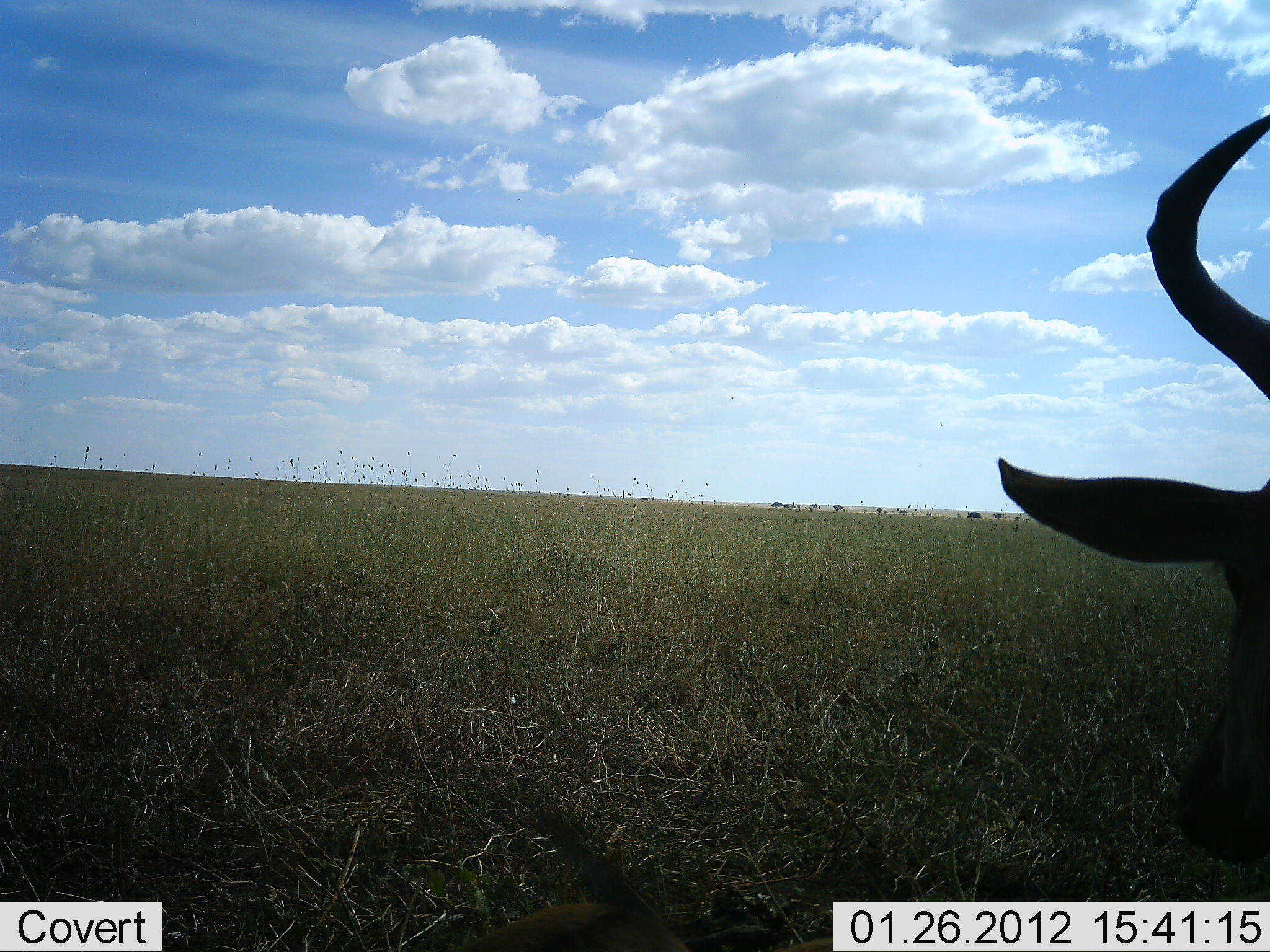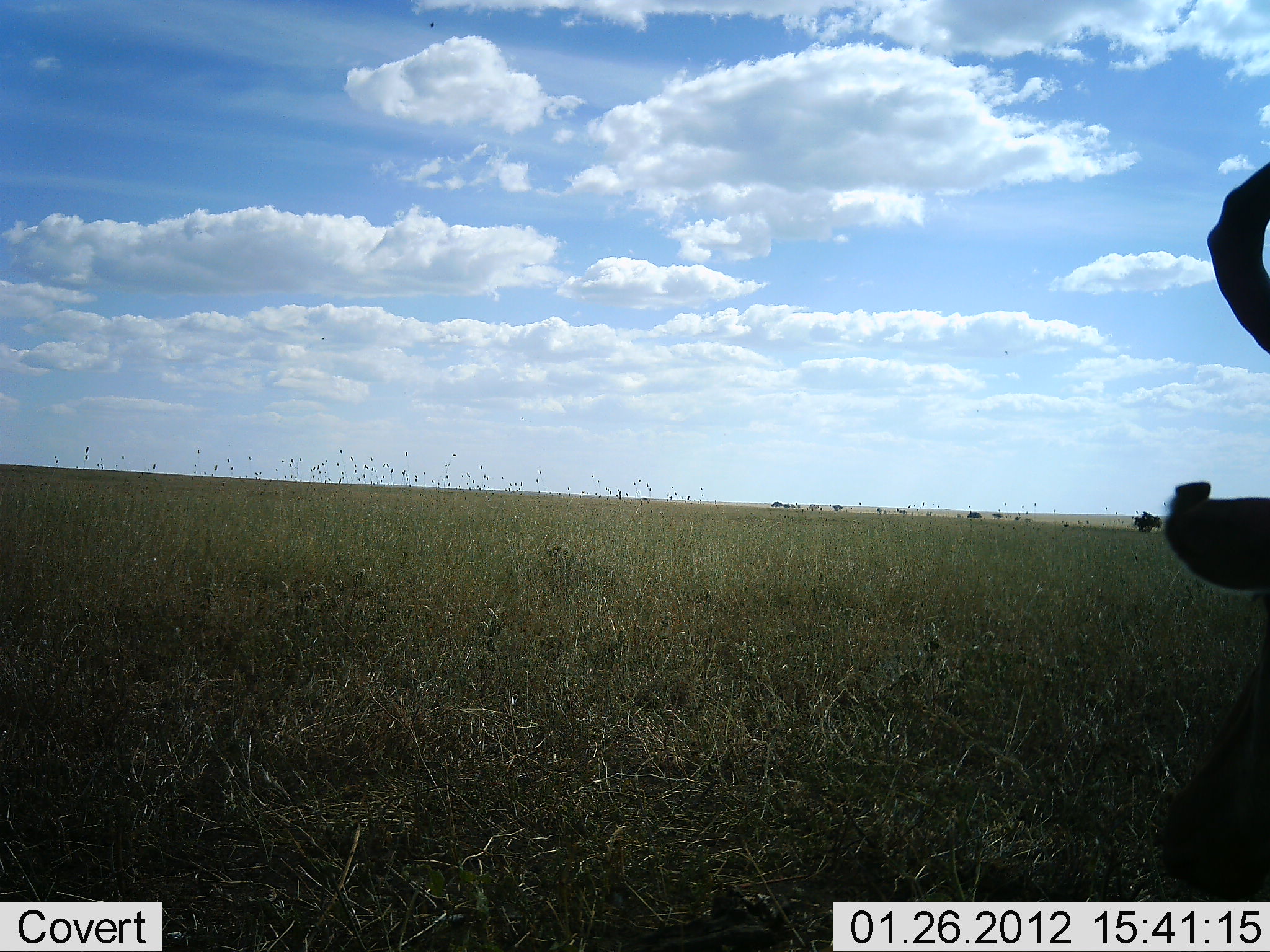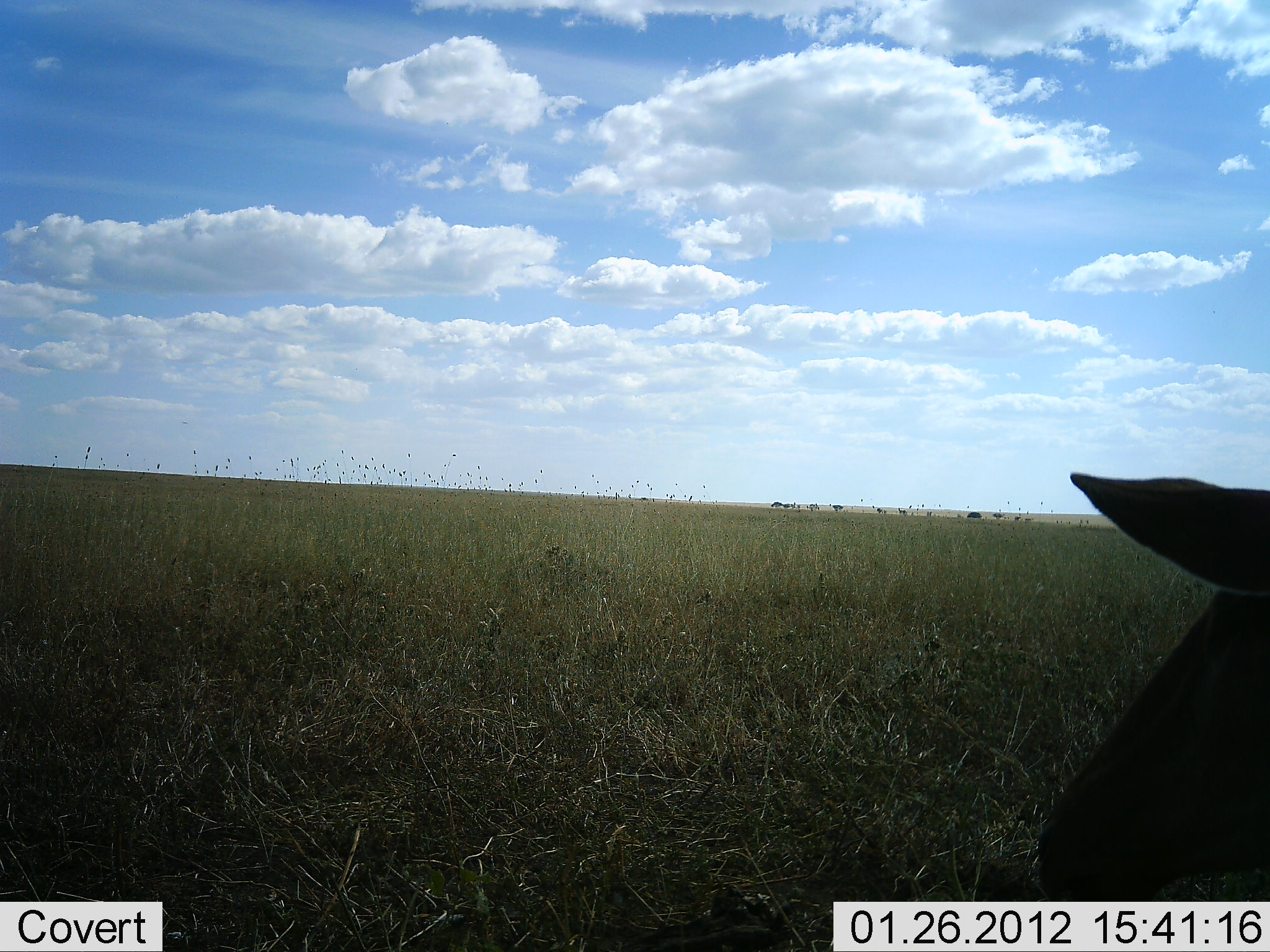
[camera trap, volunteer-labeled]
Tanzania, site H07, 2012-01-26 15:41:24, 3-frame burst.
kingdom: Animalia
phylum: Chordata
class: Mammalia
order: Artiodactyla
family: Bovidae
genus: Alcelaphus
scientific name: Alcelaphus buselaphus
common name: hartebeest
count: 1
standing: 19%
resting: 75%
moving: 0%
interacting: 0%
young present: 0%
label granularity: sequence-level